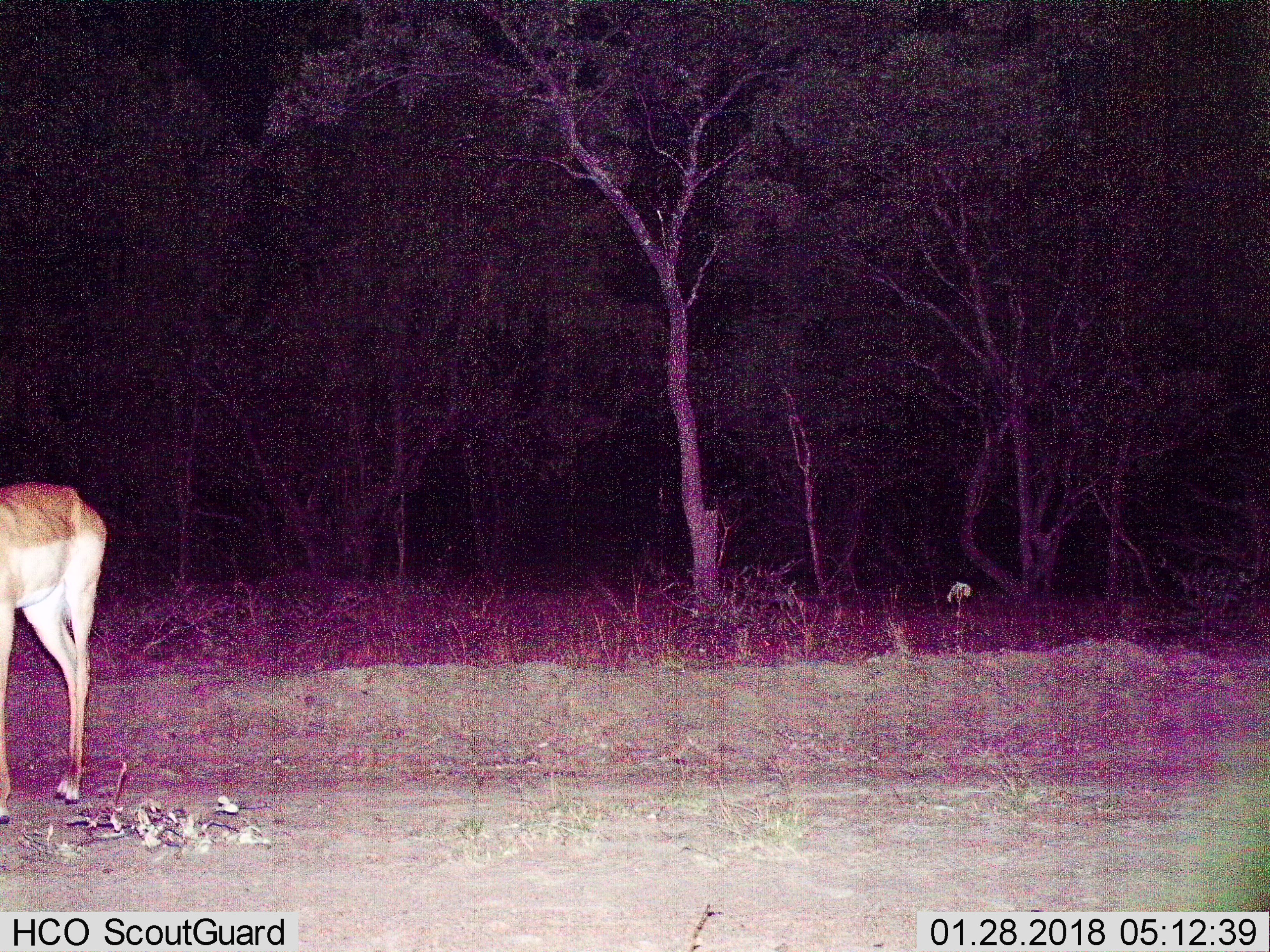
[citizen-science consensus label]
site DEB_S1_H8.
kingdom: Animalia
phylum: Chordata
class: Mammalia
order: Artiodactyla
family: Bovidae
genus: Aepyceros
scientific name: Aepyceros melampus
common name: impala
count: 1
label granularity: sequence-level